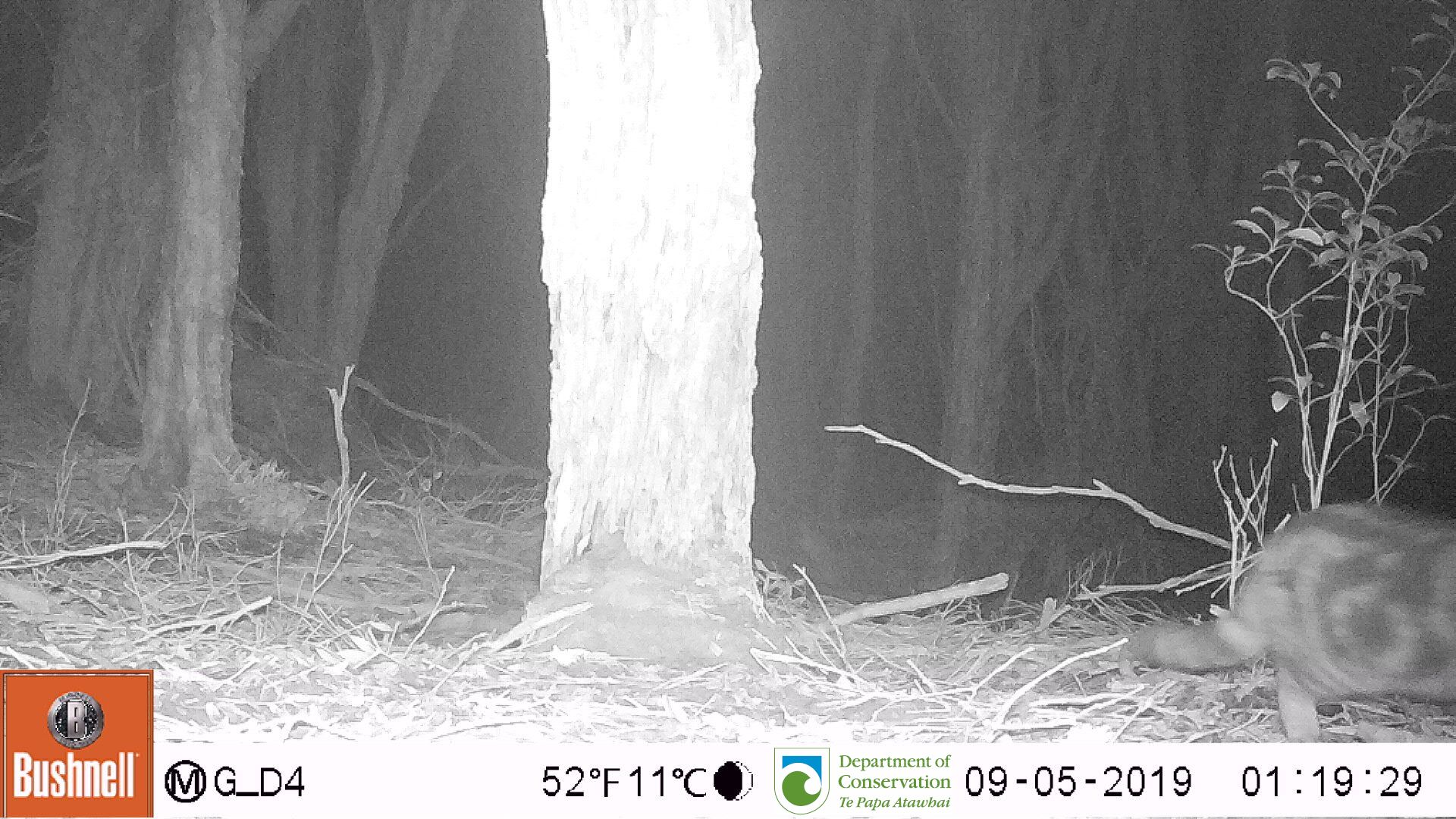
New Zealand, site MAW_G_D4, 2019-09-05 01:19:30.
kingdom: Animalia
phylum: Chordata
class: Mammalia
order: Carnivora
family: Felidae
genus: Felis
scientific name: Felis catus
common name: domestic cat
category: cat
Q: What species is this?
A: Cat (domestic cat) (Felis catus).